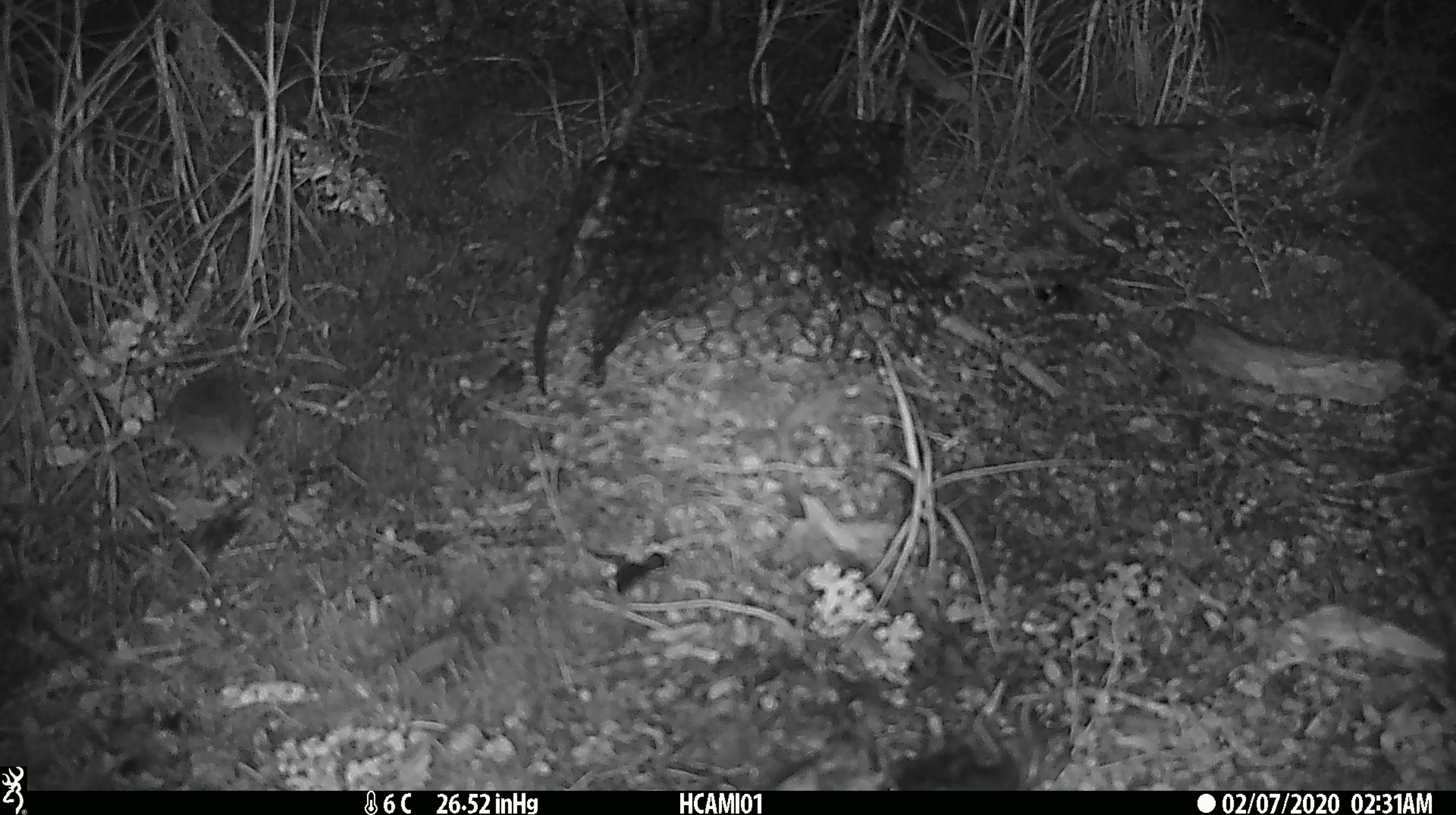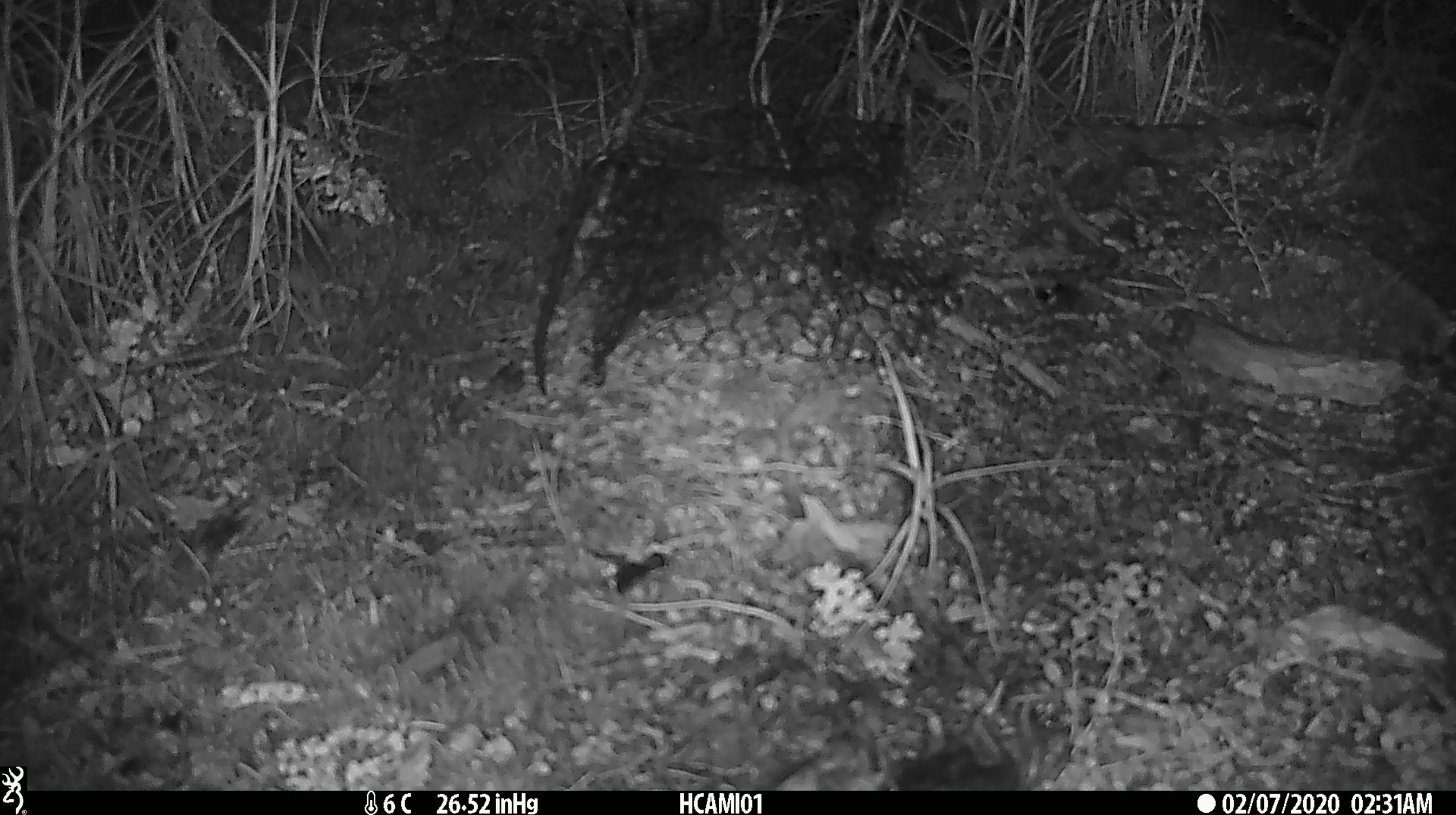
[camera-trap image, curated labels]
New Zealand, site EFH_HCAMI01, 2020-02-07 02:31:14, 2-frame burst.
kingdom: Animalia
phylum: Chordata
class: Mammalia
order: Rodentia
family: Muridae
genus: Mus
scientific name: Mus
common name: mouse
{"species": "mouse (Mus)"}